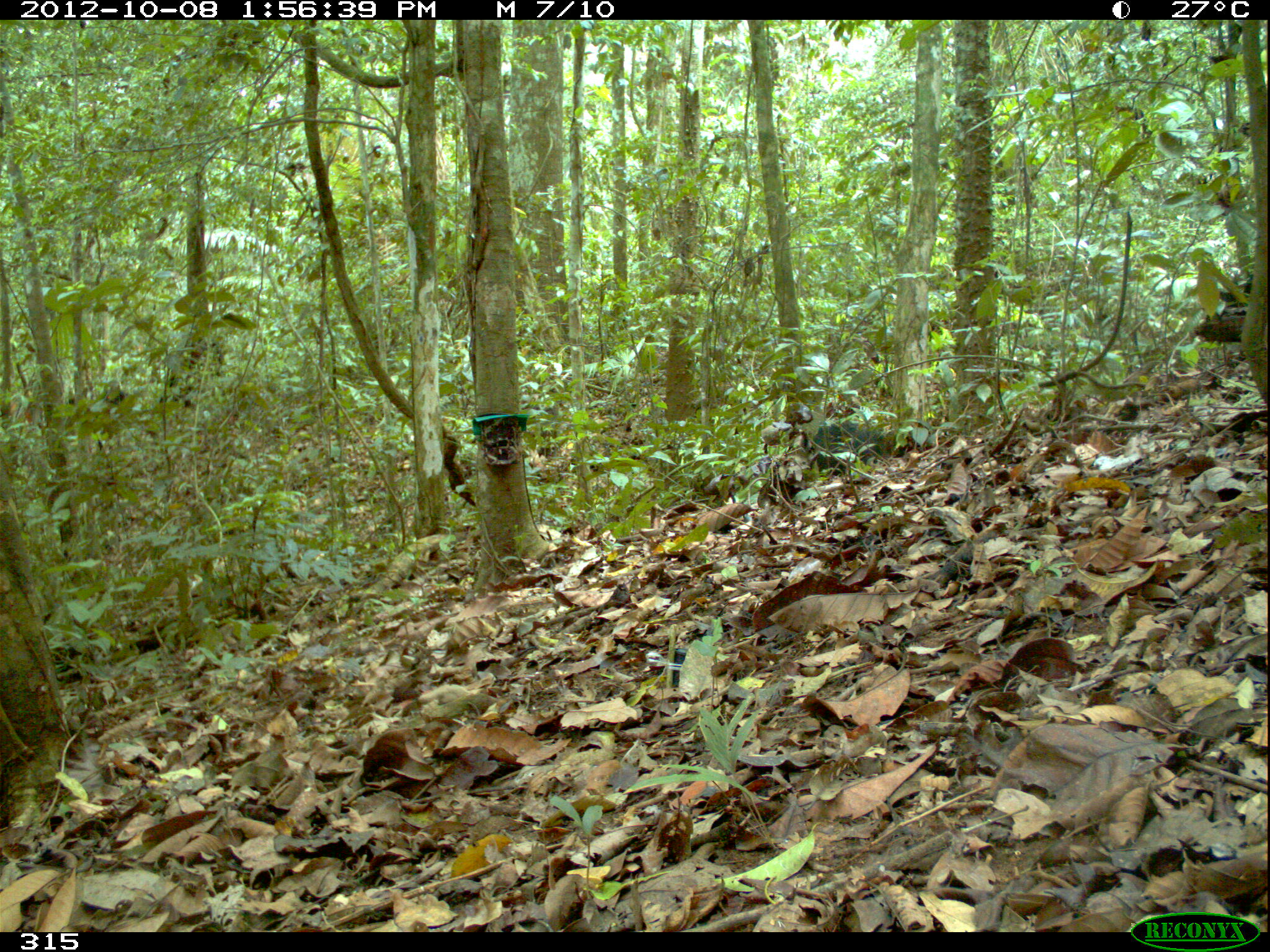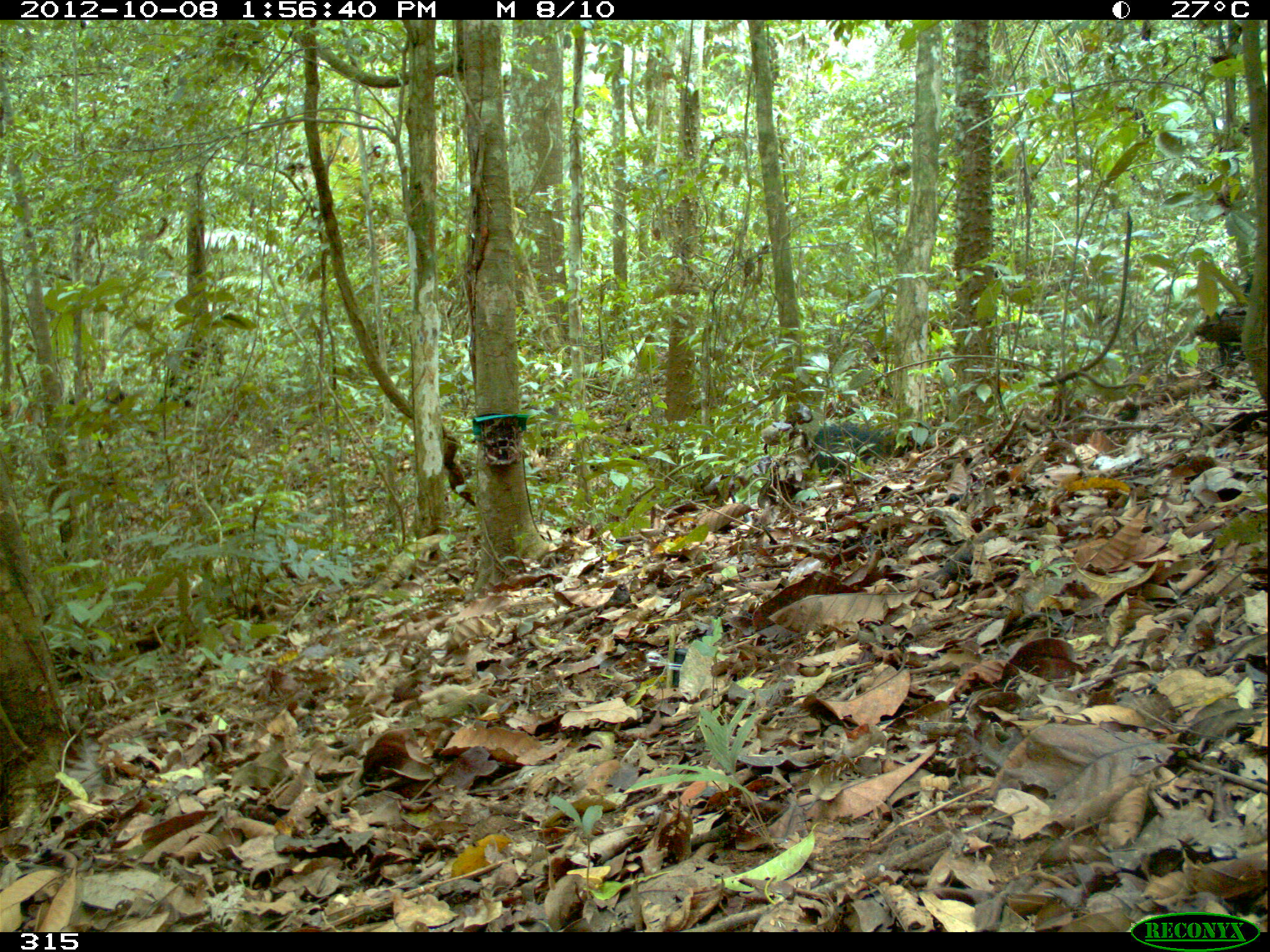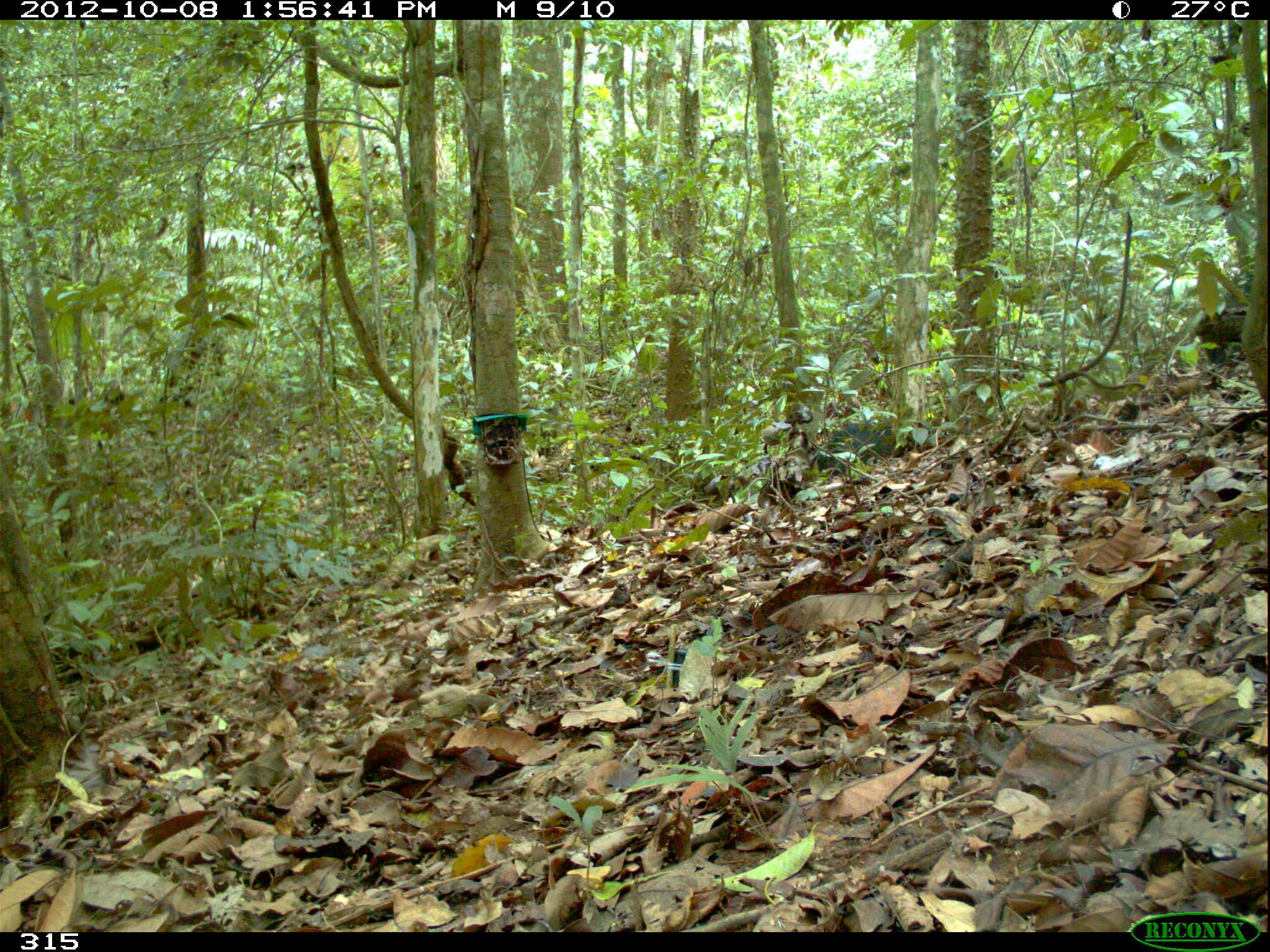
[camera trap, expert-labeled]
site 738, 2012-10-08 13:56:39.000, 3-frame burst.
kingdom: Animalia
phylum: Chordata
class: Mammalia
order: Artiodactyla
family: Tayassuidae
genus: Tayassu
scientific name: Tayassu pecari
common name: white-lipped peccary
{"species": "Tayassu pecari (white-lipped peccary)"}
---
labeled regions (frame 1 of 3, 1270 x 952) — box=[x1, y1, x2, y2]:
tayassu pecari: box=[809, 419, 910, 478]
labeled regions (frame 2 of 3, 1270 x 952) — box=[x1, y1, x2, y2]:
tayassu pecari: box=[811, 422, 919, 478]